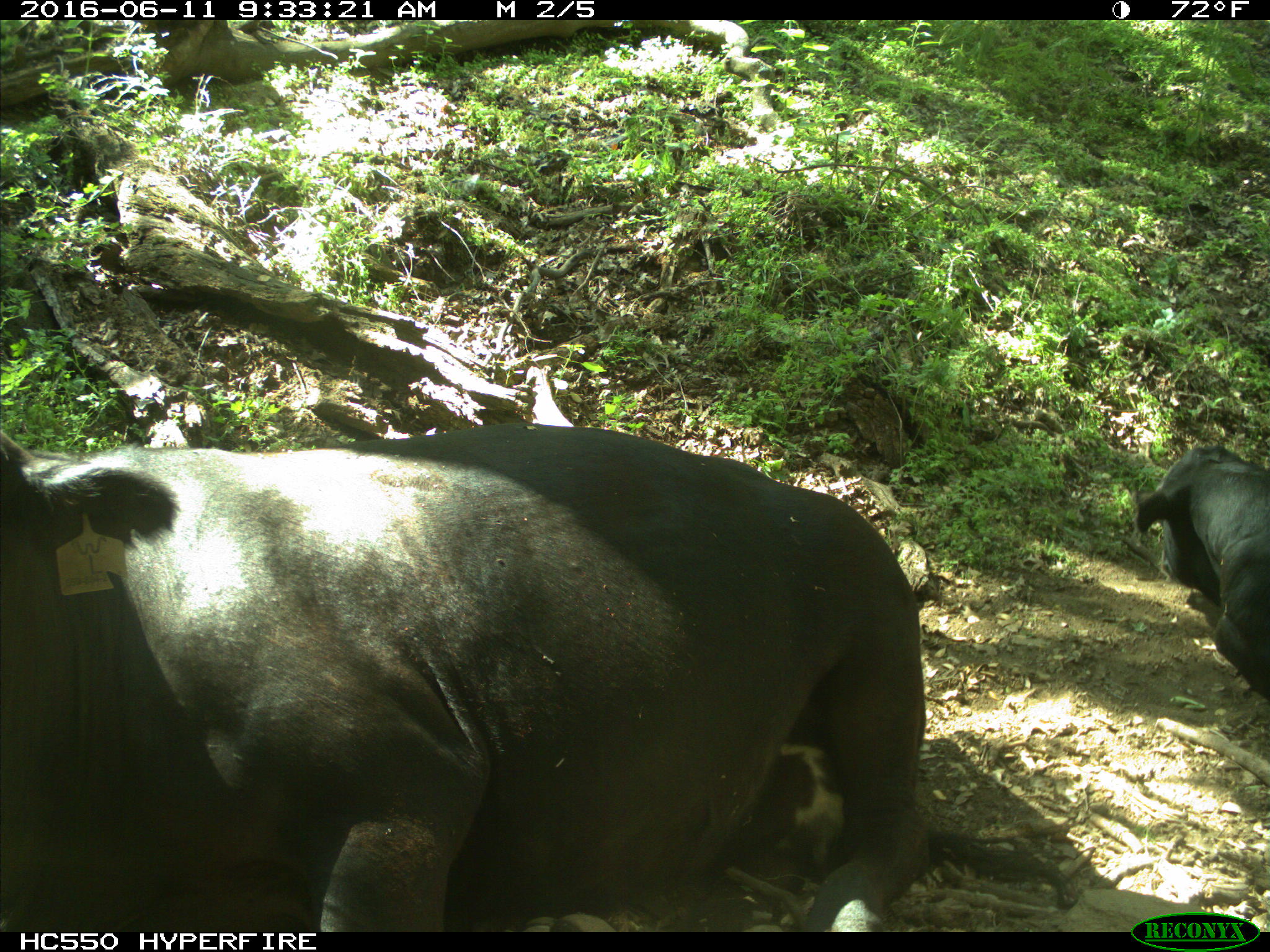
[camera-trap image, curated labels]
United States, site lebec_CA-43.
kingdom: Animalia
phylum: Chordata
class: Mammalia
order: Artiodactyla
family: Bovidae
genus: Bos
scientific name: Bos taurus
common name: domestic cow